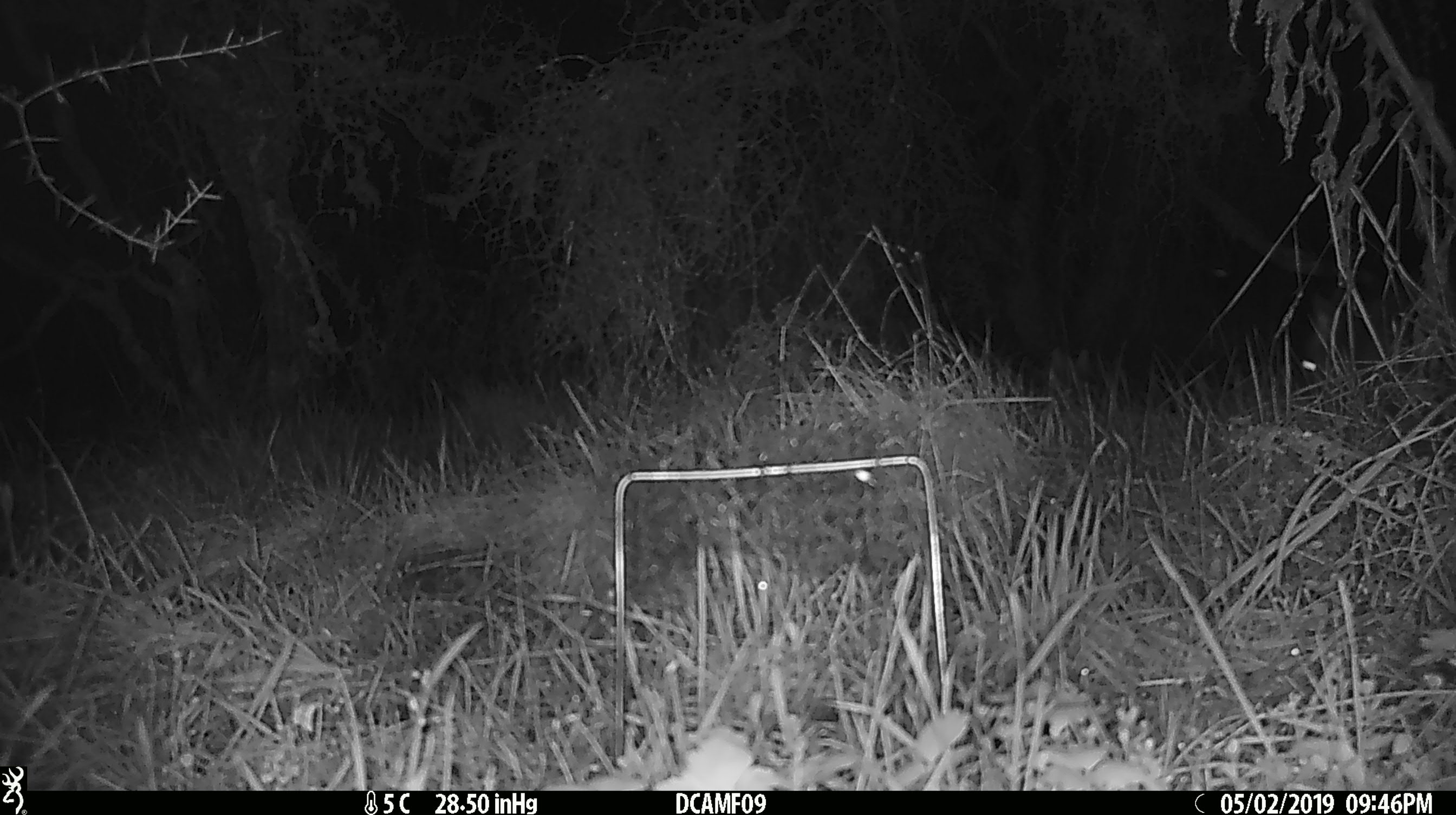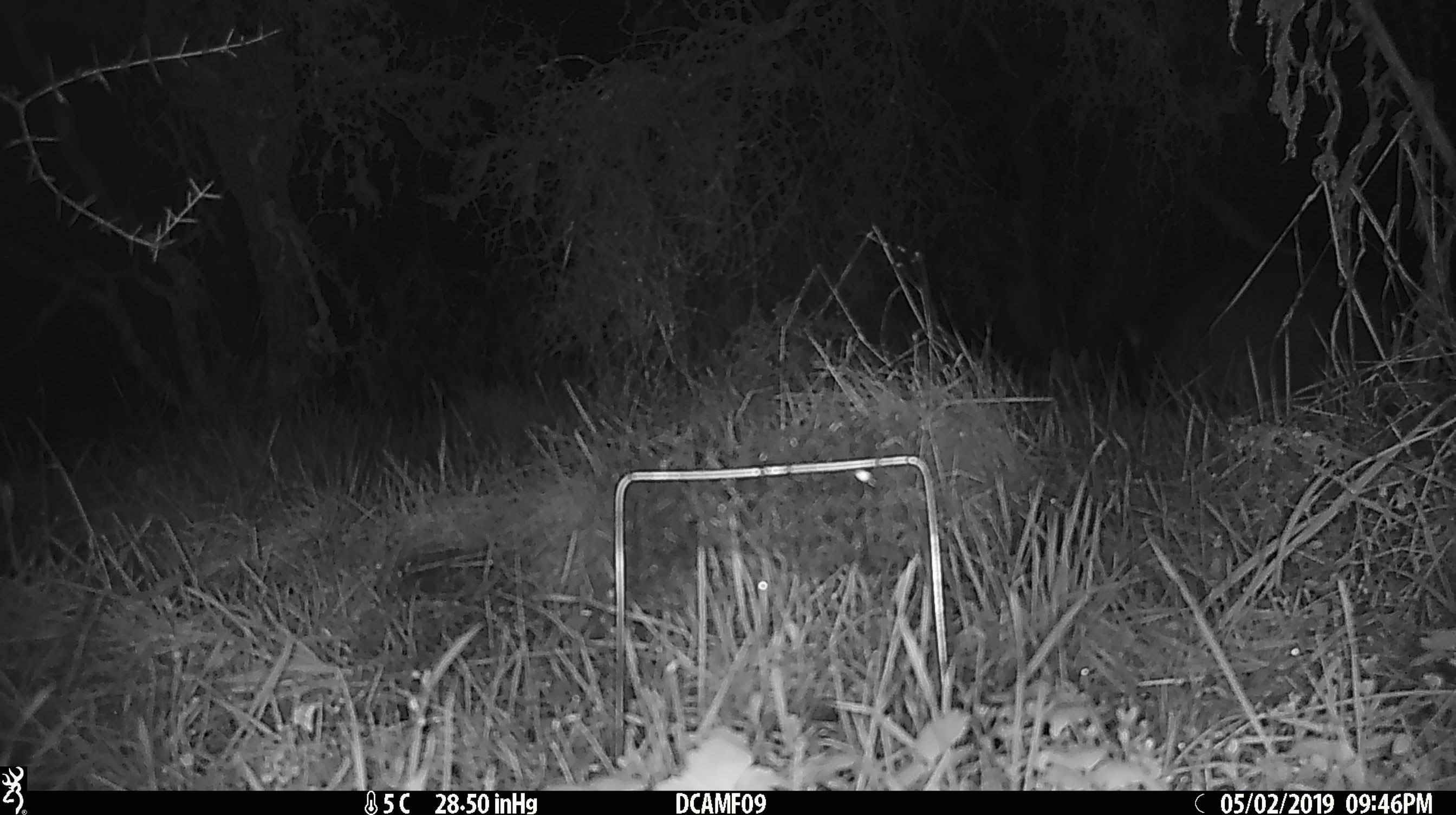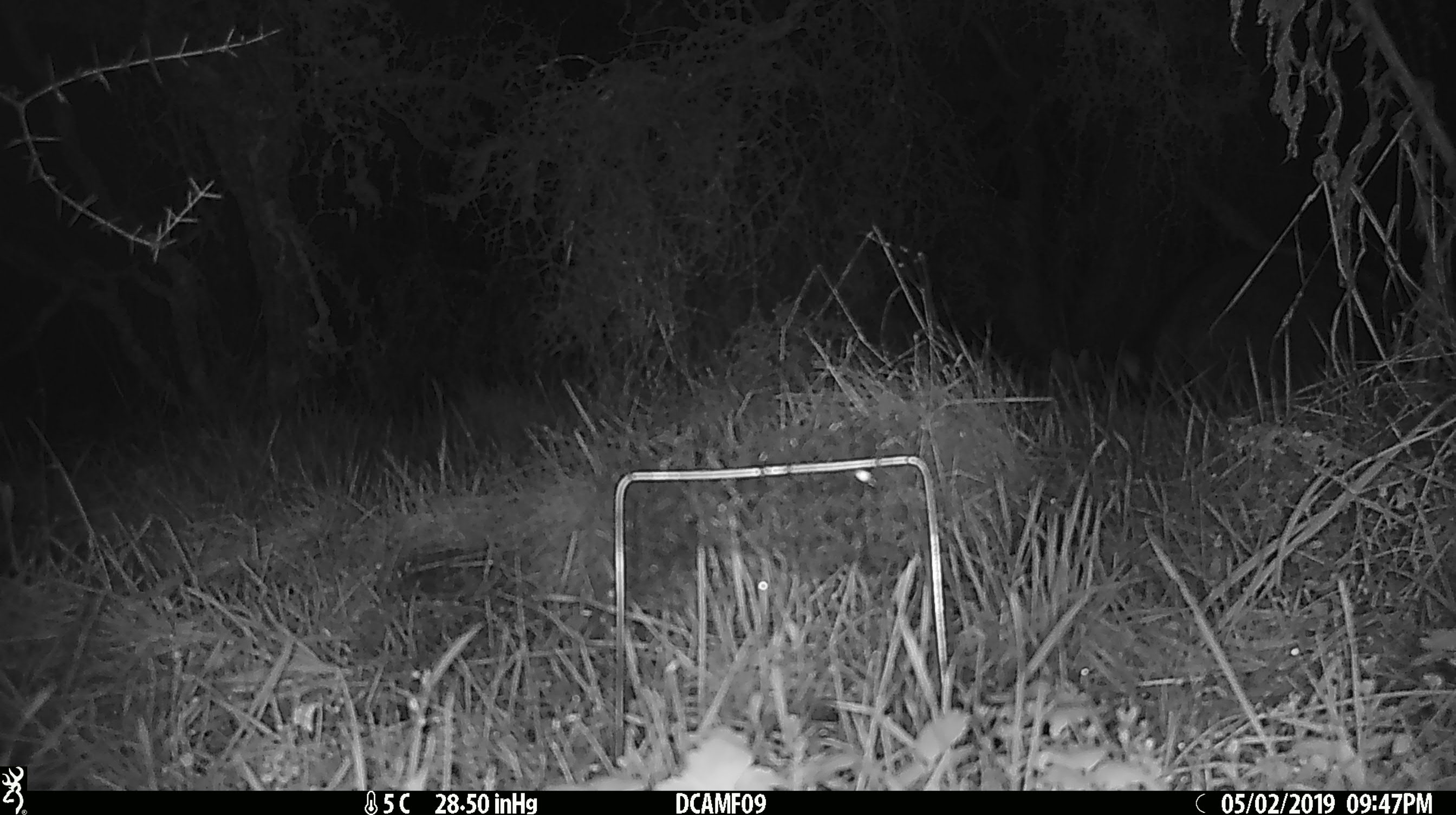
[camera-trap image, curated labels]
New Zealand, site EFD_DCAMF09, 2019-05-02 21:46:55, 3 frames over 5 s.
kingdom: Animalia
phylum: Chordata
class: Mammalia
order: Diprotodontia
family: Phalangeridae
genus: Trichosurus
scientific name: Trichosurus vulpecula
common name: common brushtail possum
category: possum